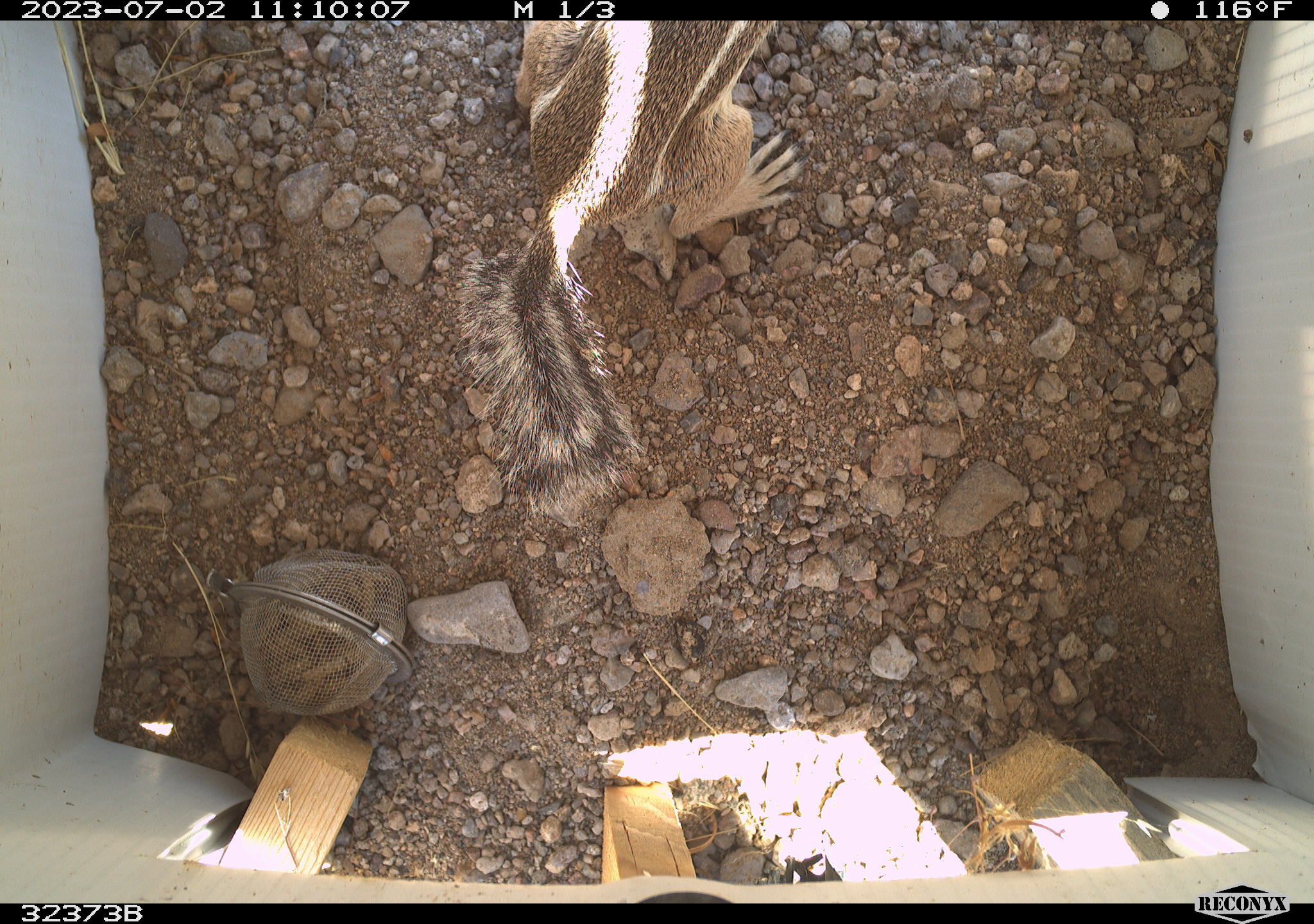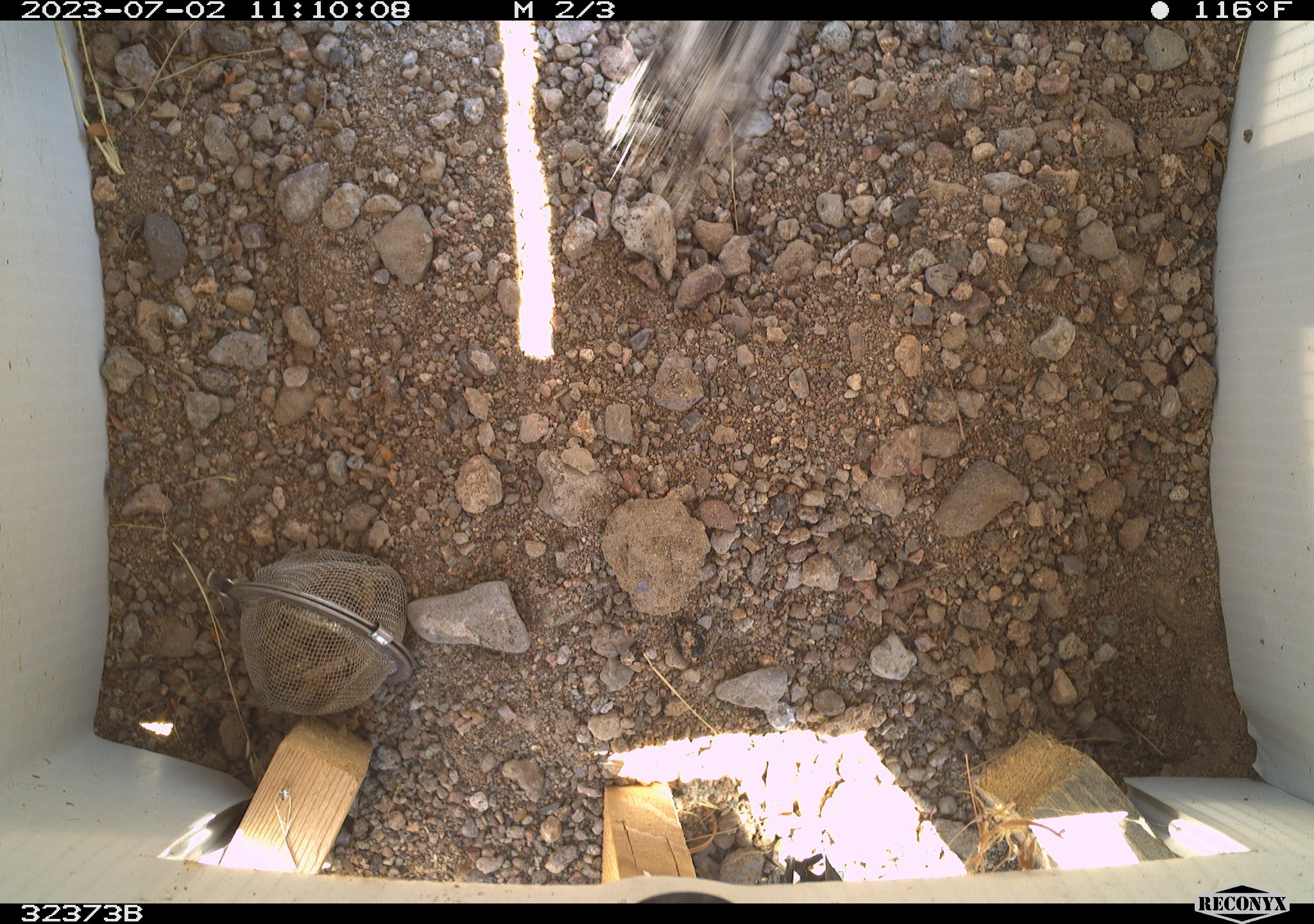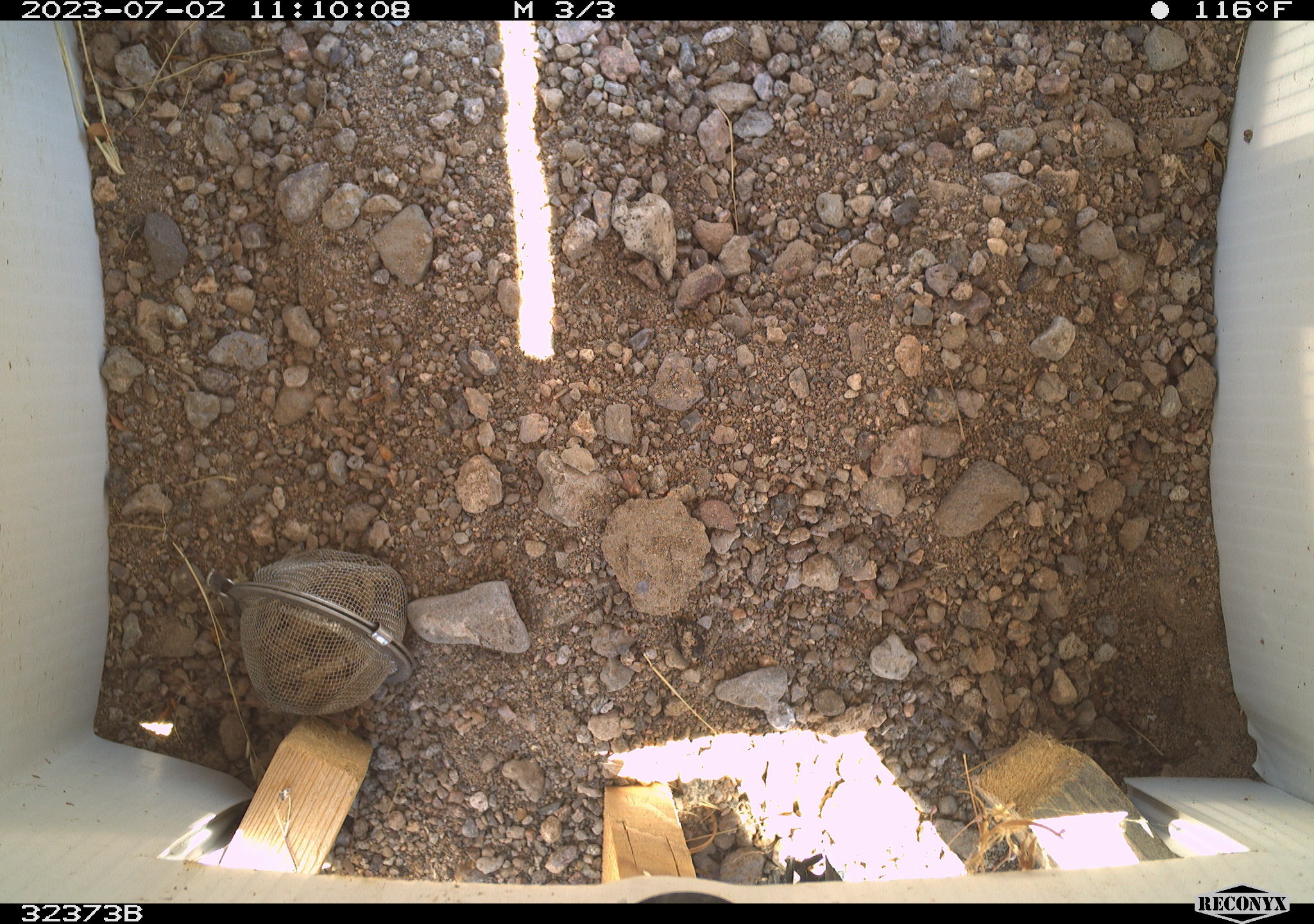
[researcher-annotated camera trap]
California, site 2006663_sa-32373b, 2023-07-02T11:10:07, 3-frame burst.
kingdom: Animalia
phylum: Chordata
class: Mammalia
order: Rodentia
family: Sciuridae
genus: Ammospermophilus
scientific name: Ammospermophilus leucurus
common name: white-tailed antelope squirrel